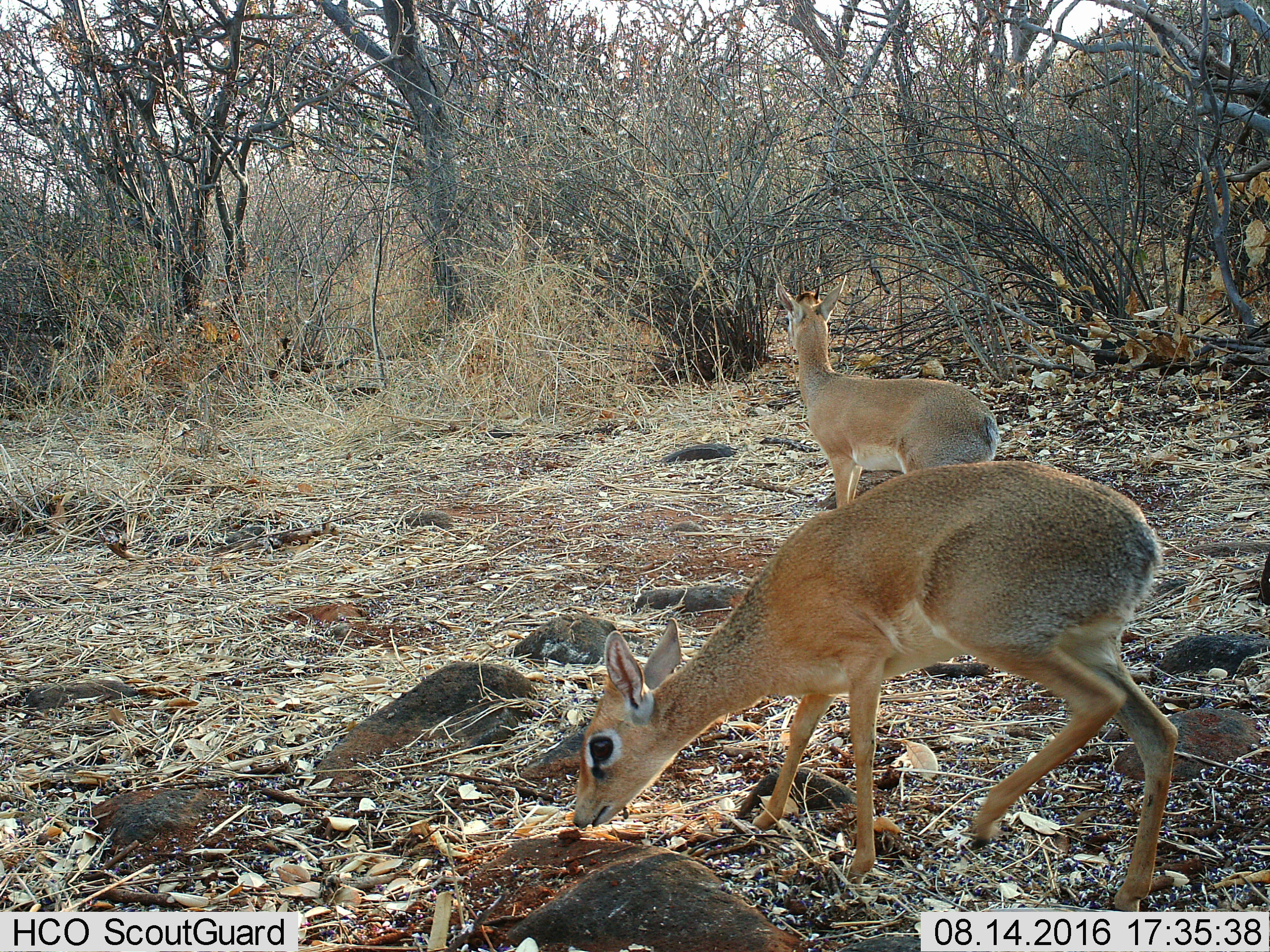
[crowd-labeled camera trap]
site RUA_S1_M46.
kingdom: Animalia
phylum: Chordata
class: Mammalia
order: Artiodactyla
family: Bovidae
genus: Madoqua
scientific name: Madoqua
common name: dik-dik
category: dikdik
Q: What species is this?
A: Dikdik (dik-dik) (Madoqua).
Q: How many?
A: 2.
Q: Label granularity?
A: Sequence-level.